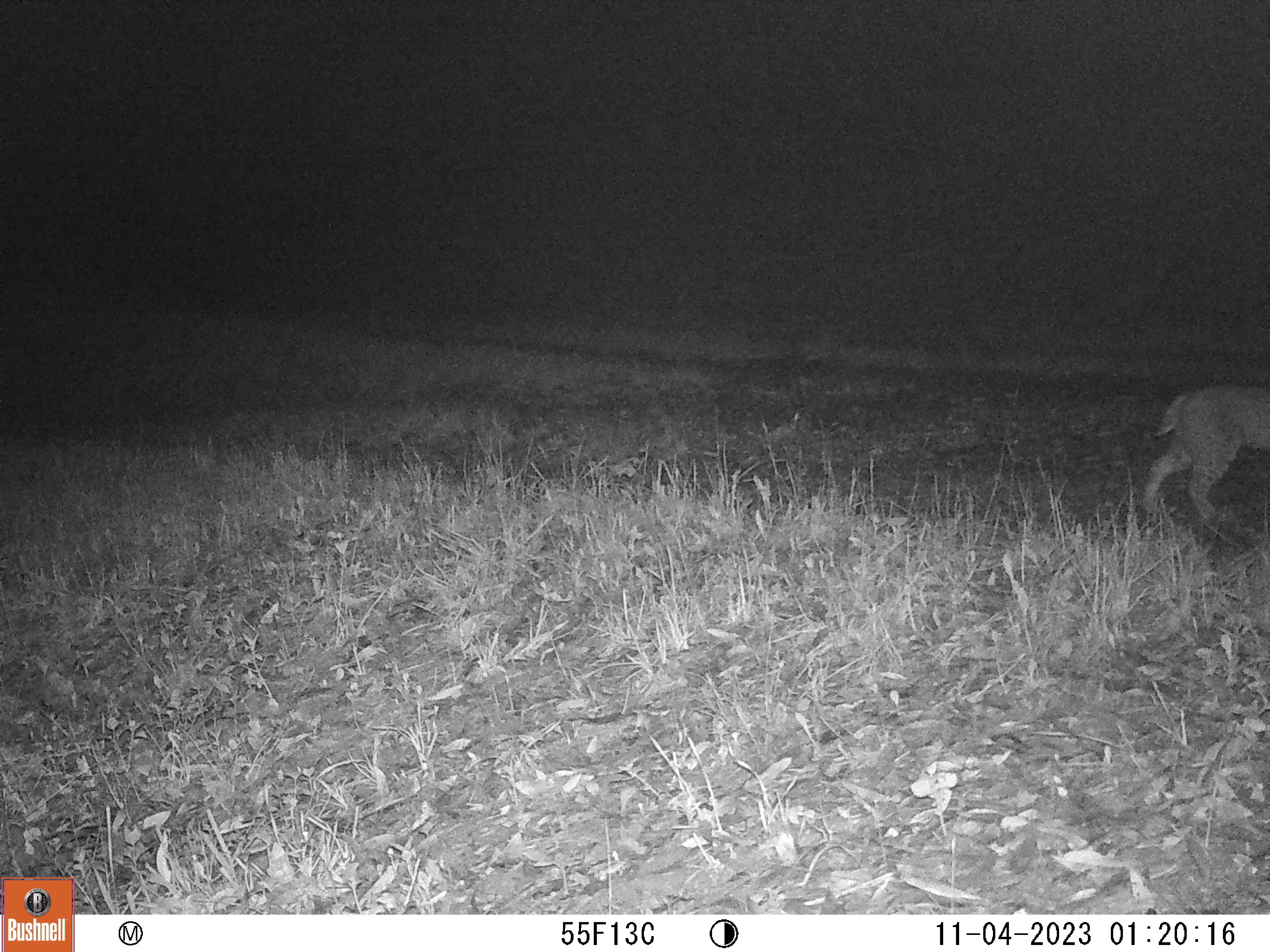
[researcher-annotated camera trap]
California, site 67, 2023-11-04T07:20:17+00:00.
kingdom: Animalia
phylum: Chordata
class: Mammalia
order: Carnivora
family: Felidae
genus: Lynx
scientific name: Lynx rufus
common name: bobcat